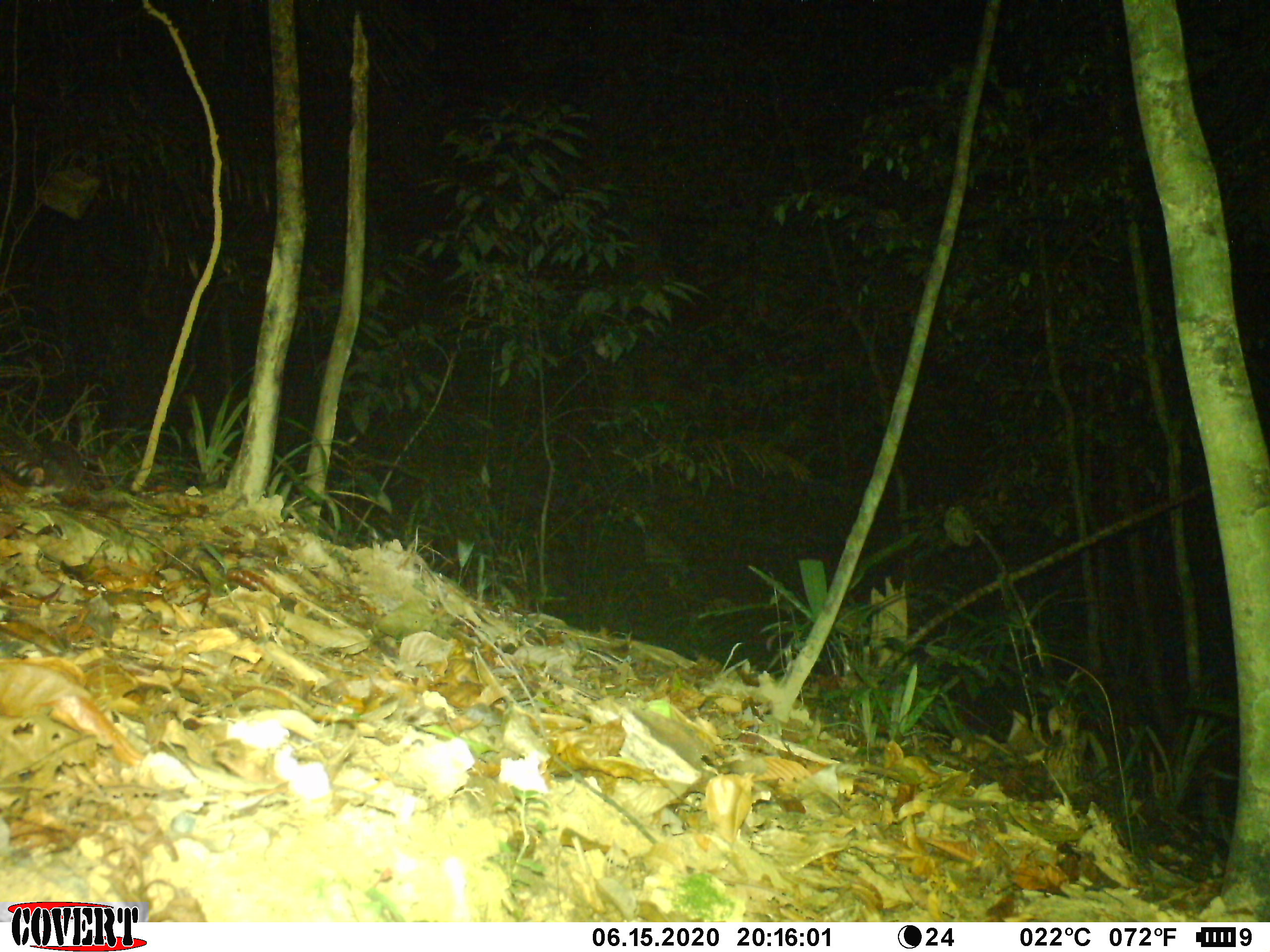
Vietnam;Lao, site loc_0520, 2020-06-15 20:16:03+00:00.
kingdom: Animalia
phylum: Chordata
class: Mammalia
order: Carnivora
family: Mustelidae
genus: Melogale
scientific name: Melogale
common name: ferret badger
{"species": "ferret badger (Melogale)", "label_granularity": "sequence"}